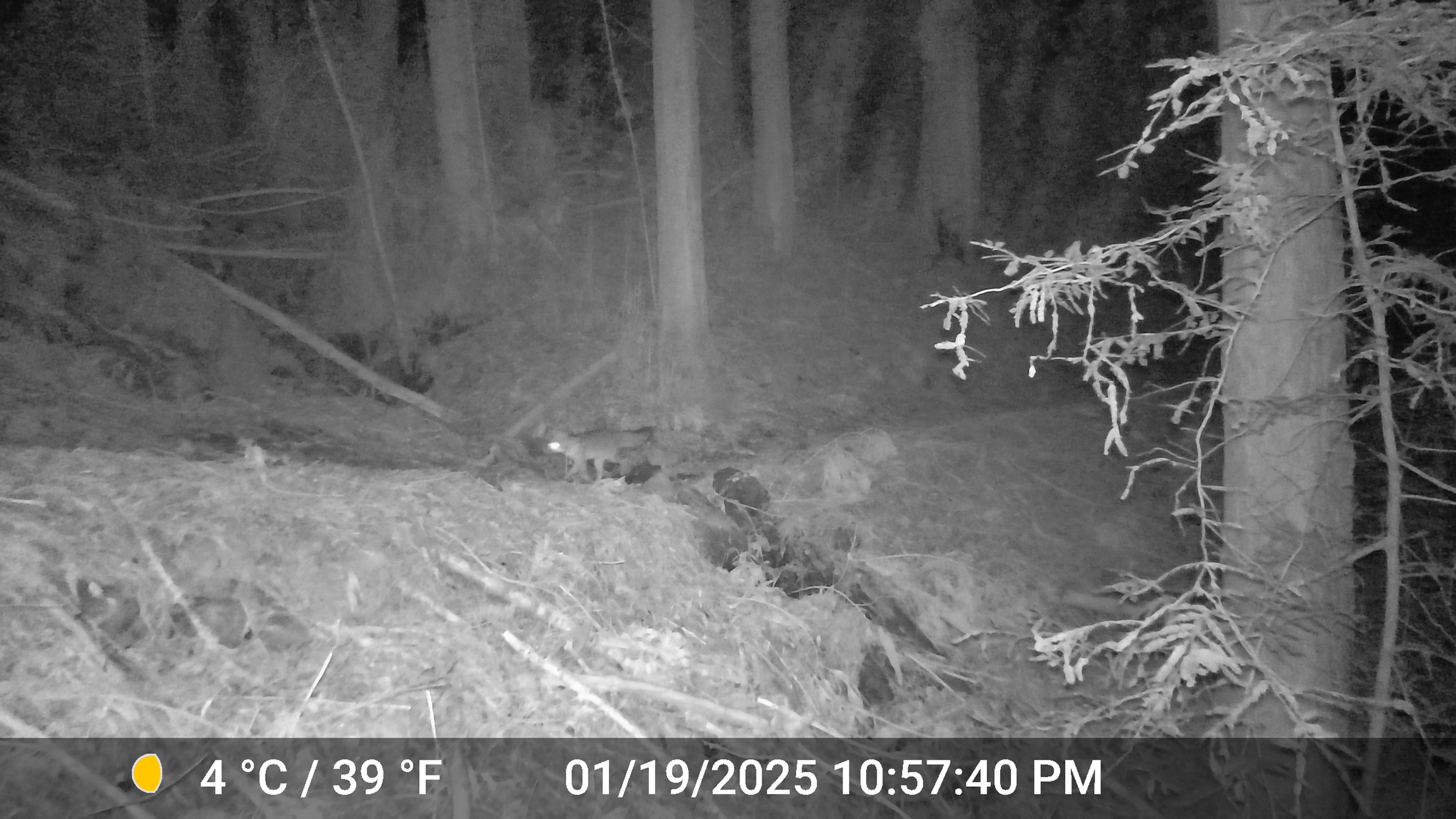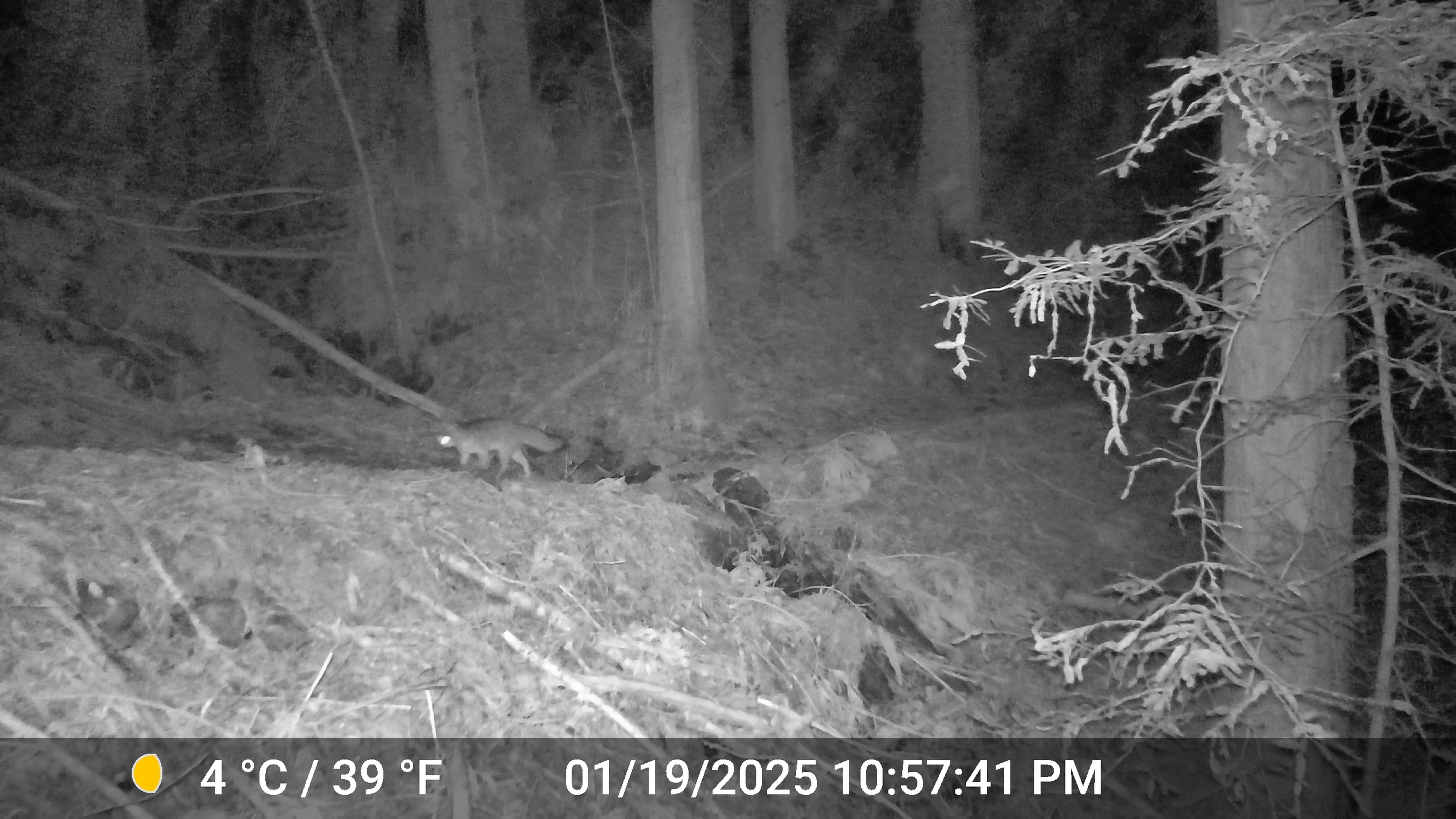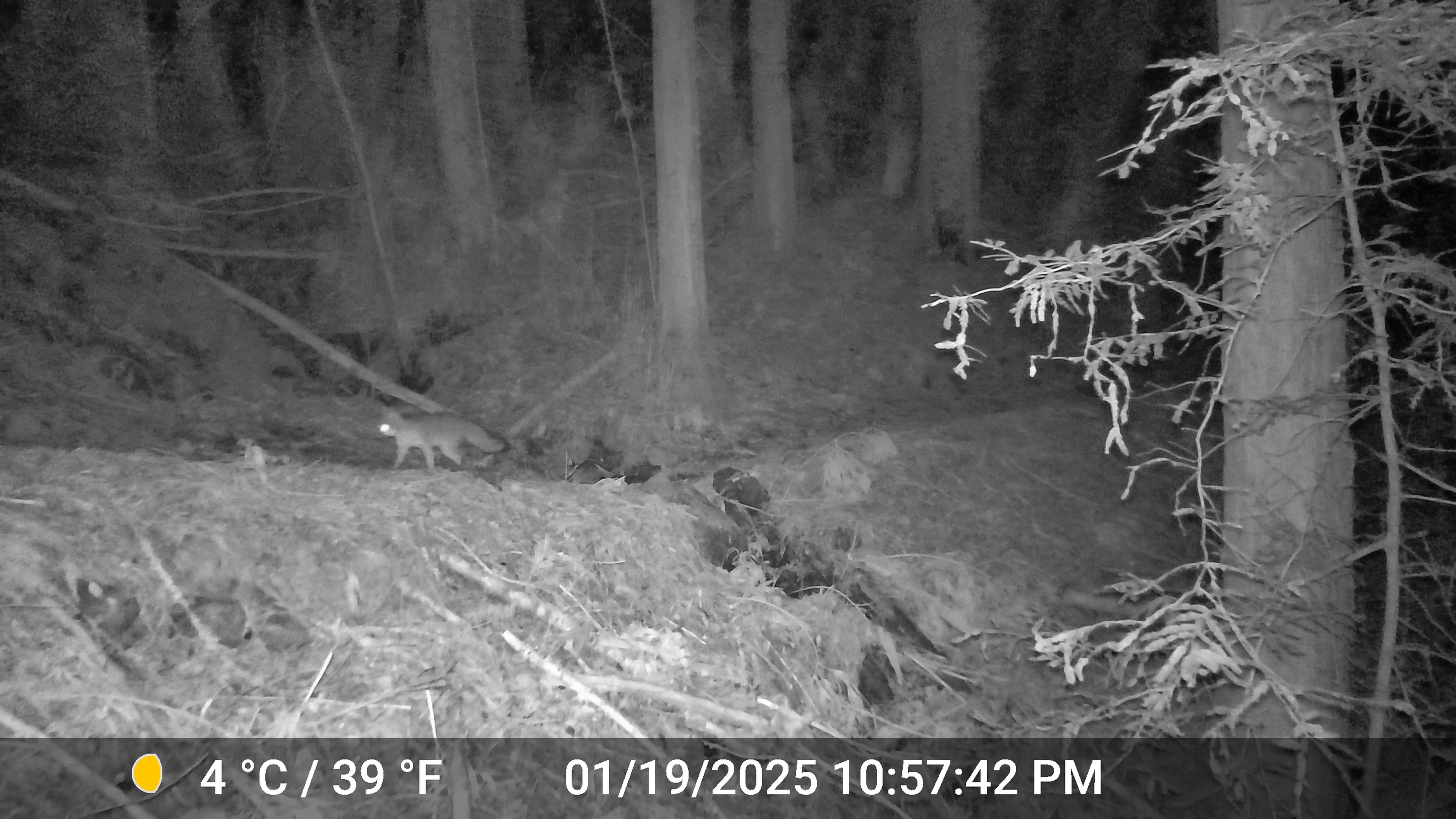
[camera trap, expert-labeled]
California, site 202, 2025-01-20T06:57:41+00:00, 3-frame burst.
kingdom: Animalia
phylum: Chordata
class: Mammalia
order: Carnivora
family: Canidae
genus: Urocyon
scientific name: Urocyon cinereoargenteus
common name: gray fox